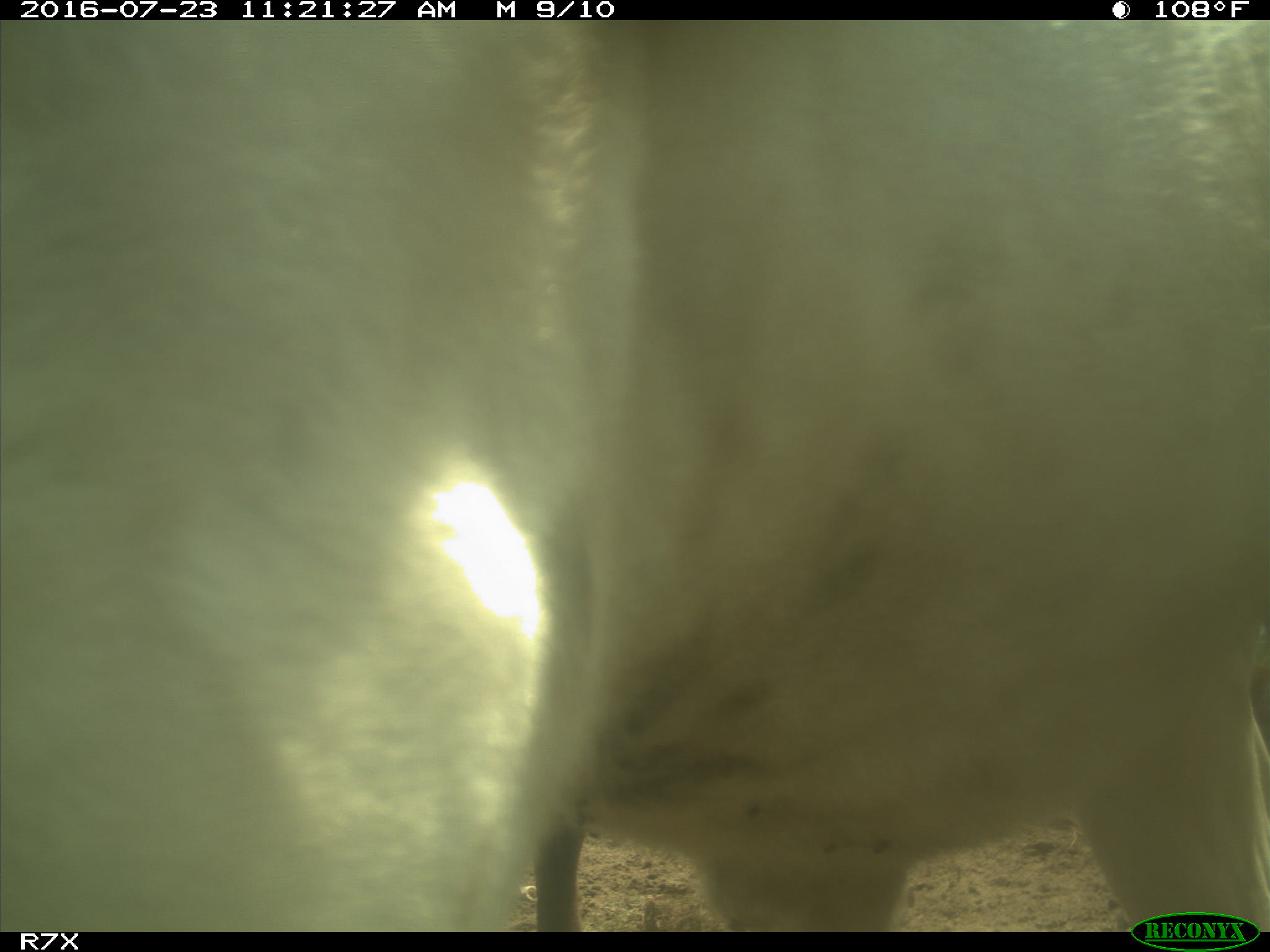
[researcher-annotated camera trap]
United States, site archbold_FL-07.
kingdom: Animalia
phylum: Chordata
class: Mammalia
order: Artiodactyla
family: Bovidae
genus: Bos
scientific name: Bos taurus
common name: domestic cow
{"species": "Bos taurus (domestic cow)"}